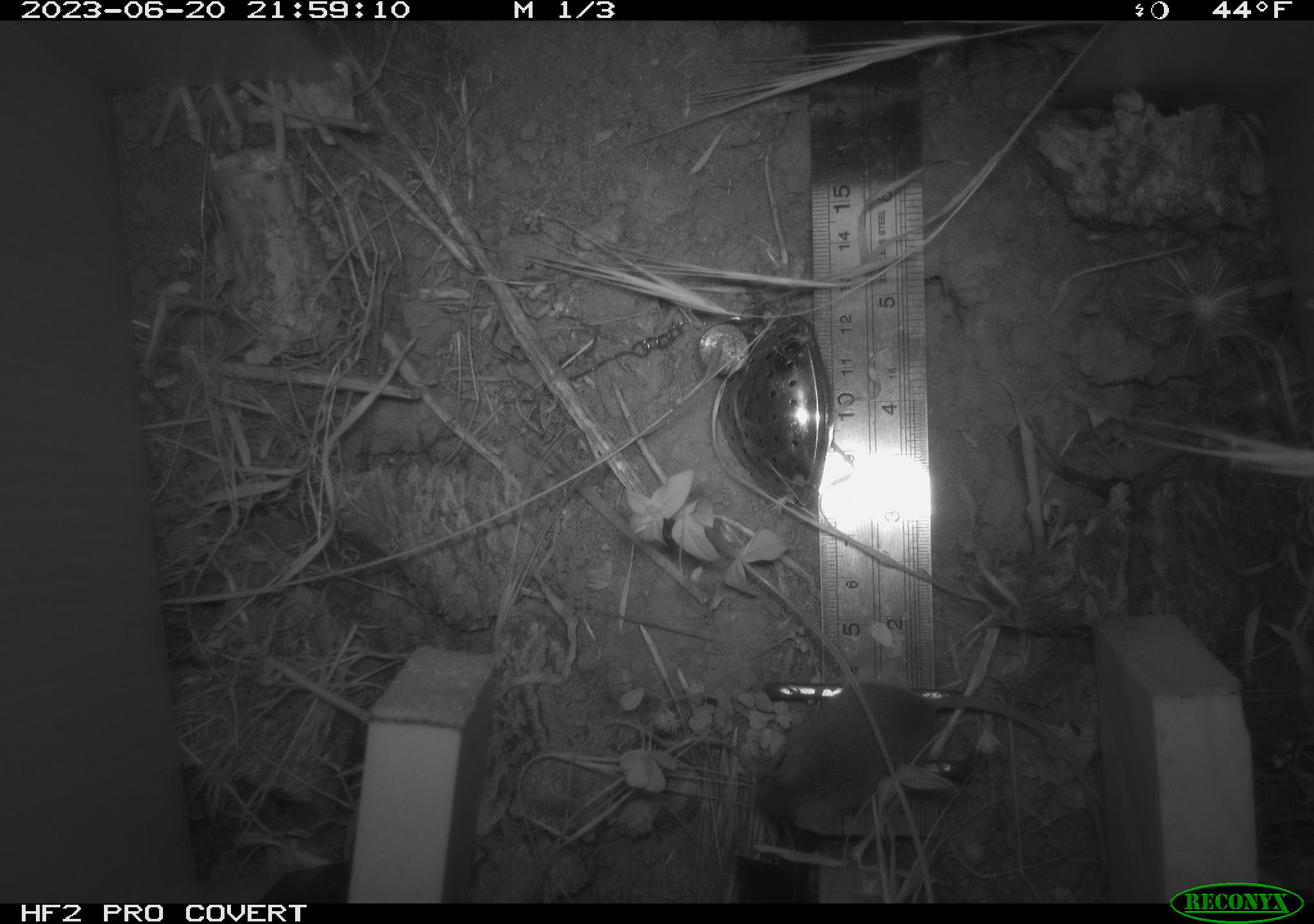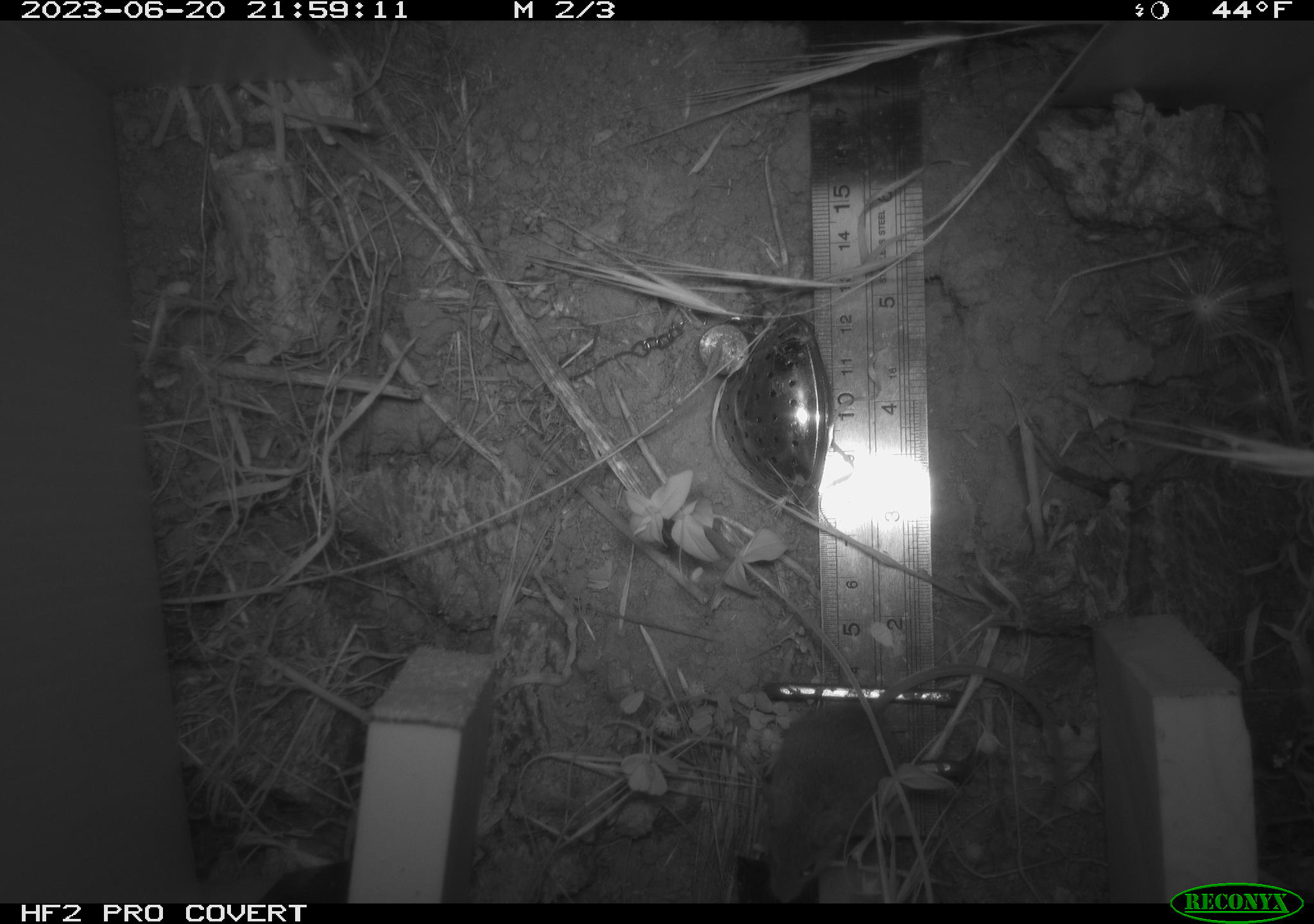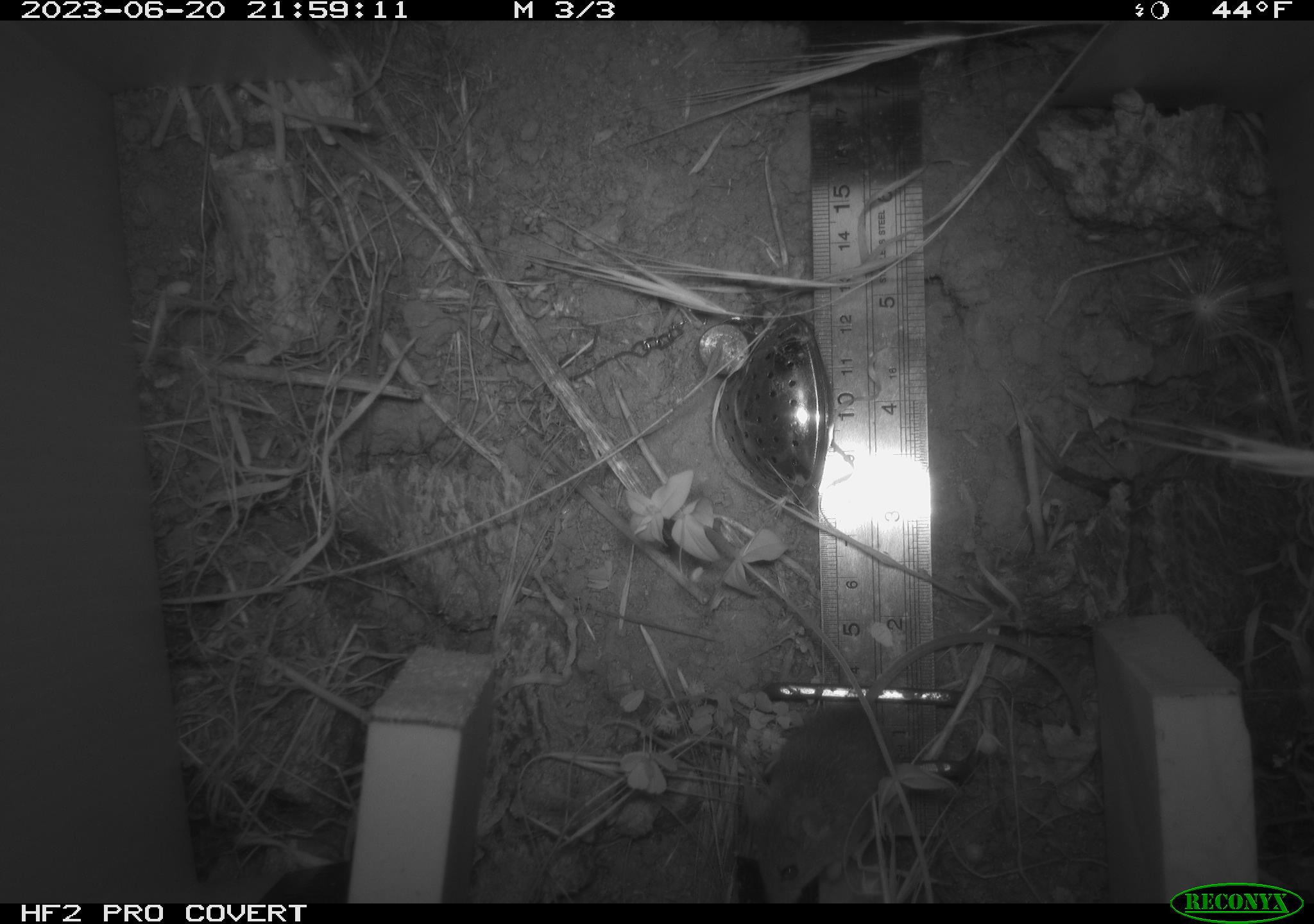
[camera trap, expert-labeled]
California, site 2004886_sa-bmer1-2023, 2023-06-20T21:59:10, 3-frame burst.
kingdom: Animalia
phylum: Chordata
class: Mammalia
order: Rodentia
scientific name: Rodentia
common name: mouse species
Mouse species (Rodentia).